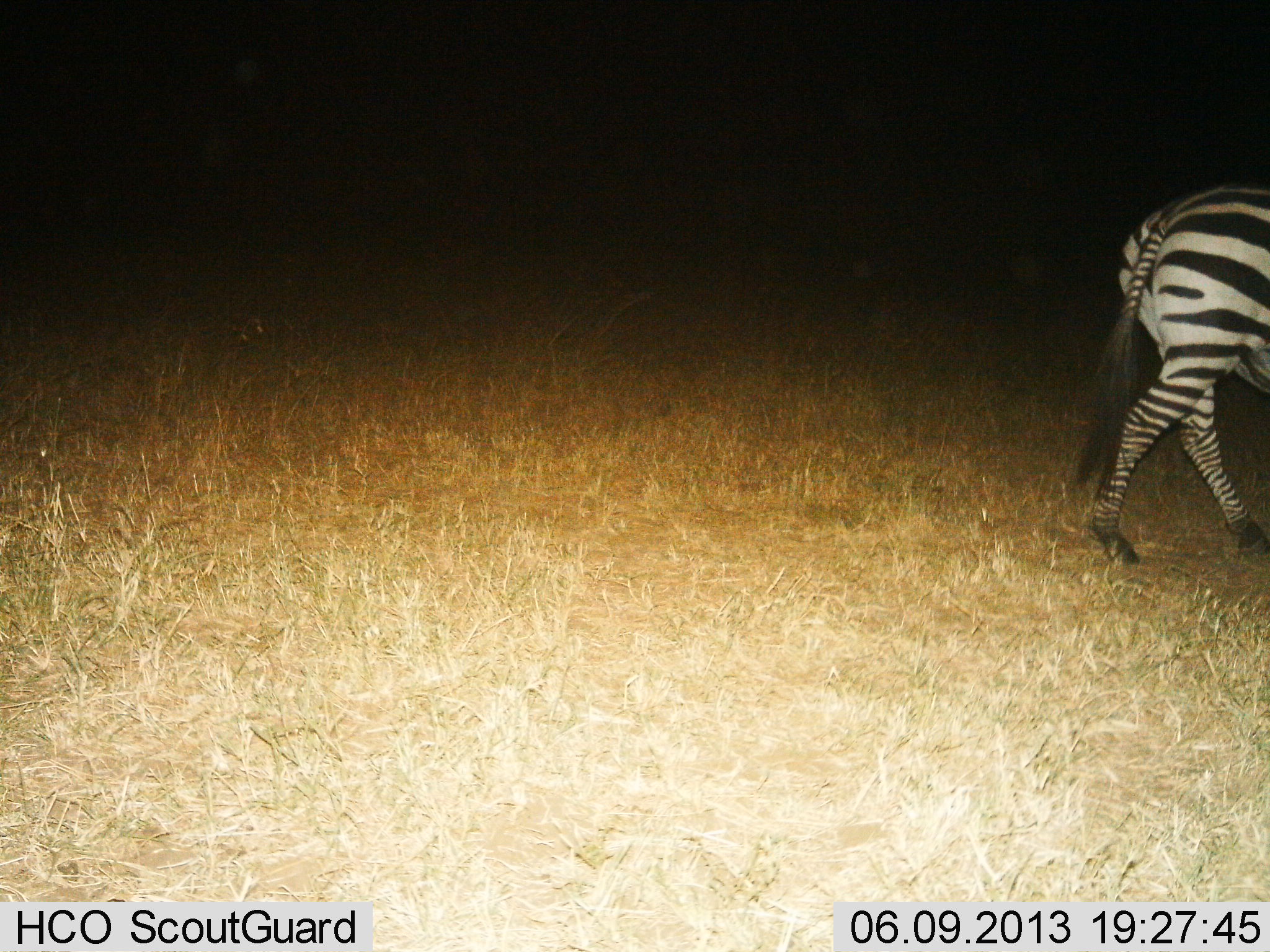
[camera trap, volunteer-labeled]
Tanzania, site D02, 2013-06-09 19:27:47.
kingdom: Animalia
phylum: Chordata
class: Mammalia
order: Perissodactyla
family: Equidae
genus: Equus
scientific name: Equus quagga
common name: plains zebra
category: zebra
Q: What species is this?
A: Zebra (plains zebra) (Equus quagga).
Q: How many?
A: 1.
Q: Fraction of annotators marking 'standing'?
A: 0%.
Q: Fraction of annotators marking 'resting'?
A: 0%.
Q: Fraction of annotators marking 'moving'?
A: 100%.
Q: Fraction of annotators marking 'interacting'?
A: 0%.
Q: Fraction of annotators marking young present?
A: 0%.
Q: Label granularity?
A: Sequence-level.